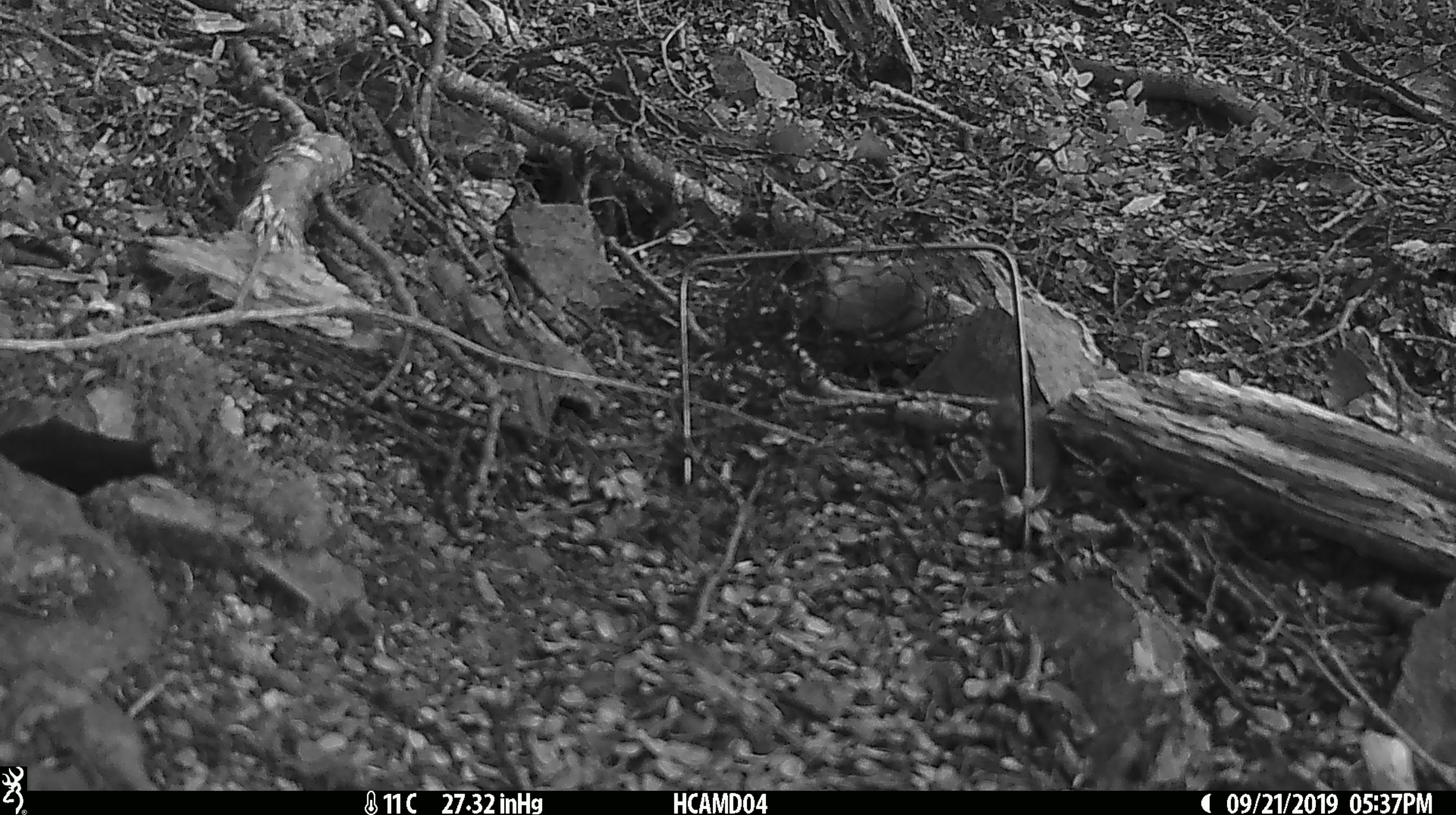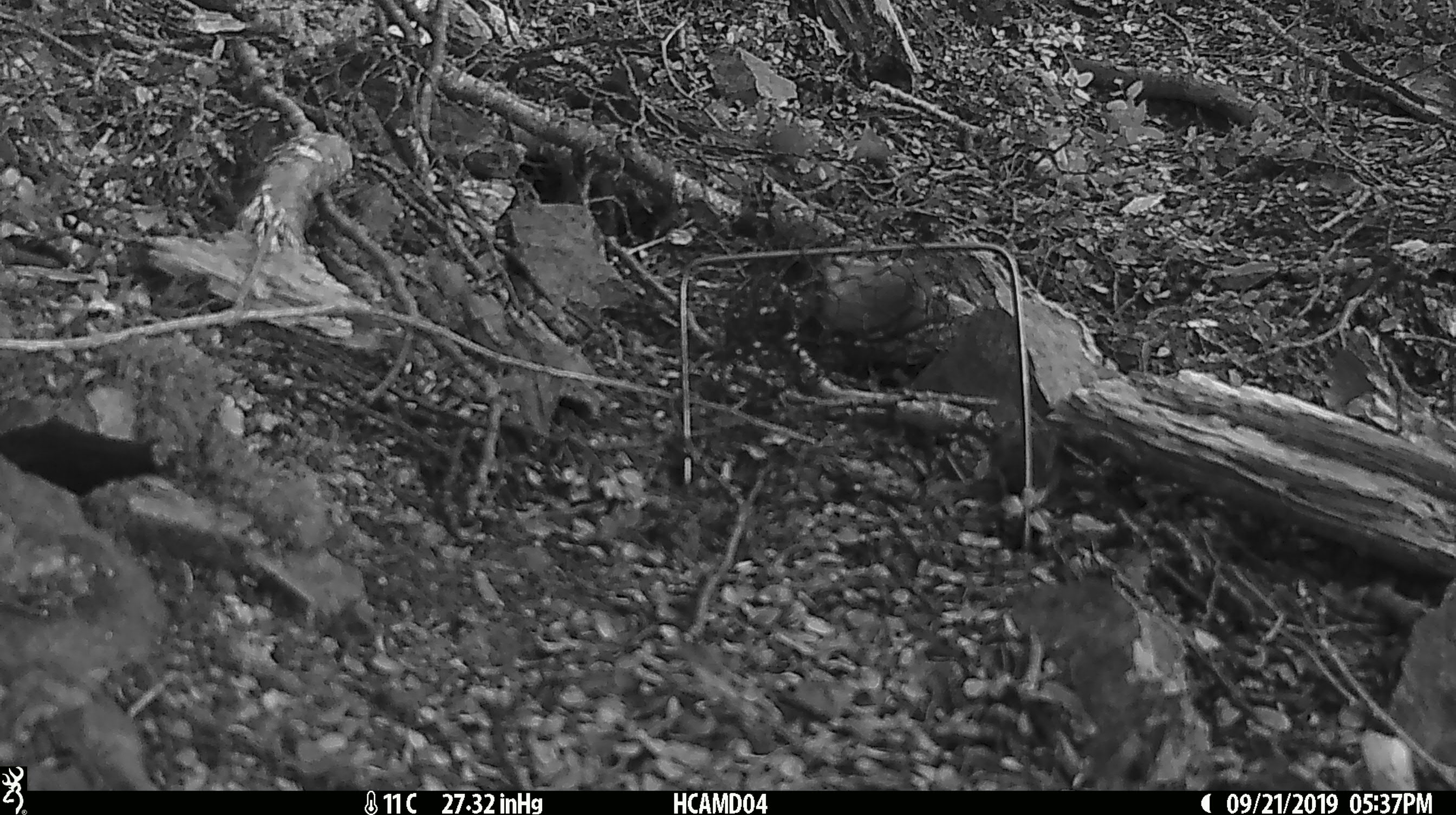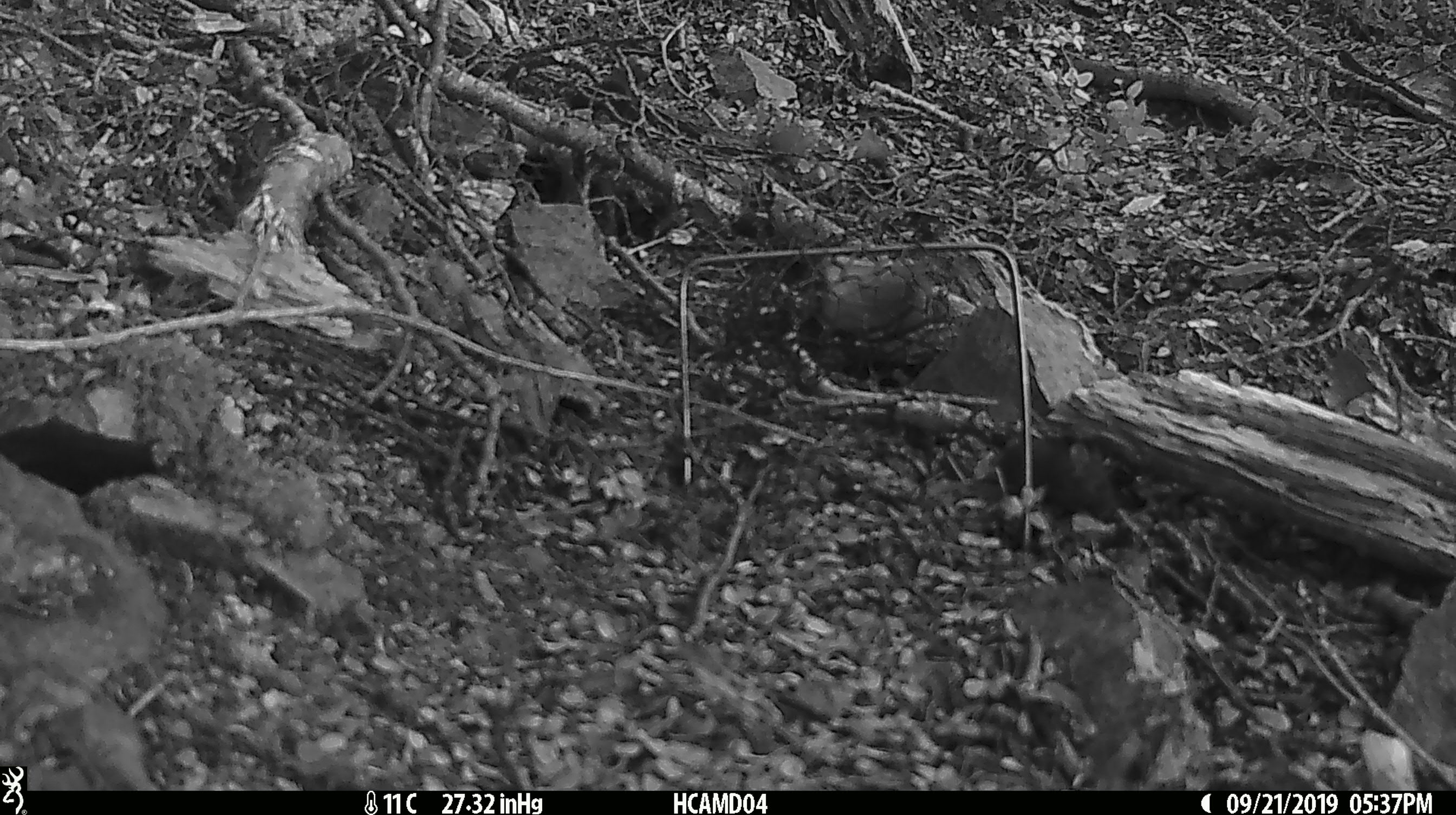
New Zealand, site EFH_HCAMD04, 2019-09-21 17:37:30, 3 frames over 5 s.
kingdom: Animalia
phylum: Chordata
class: Mammalia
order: Rodentia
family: Muridae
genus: Mus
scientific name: Mus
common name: mouse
Mouse (Mus).